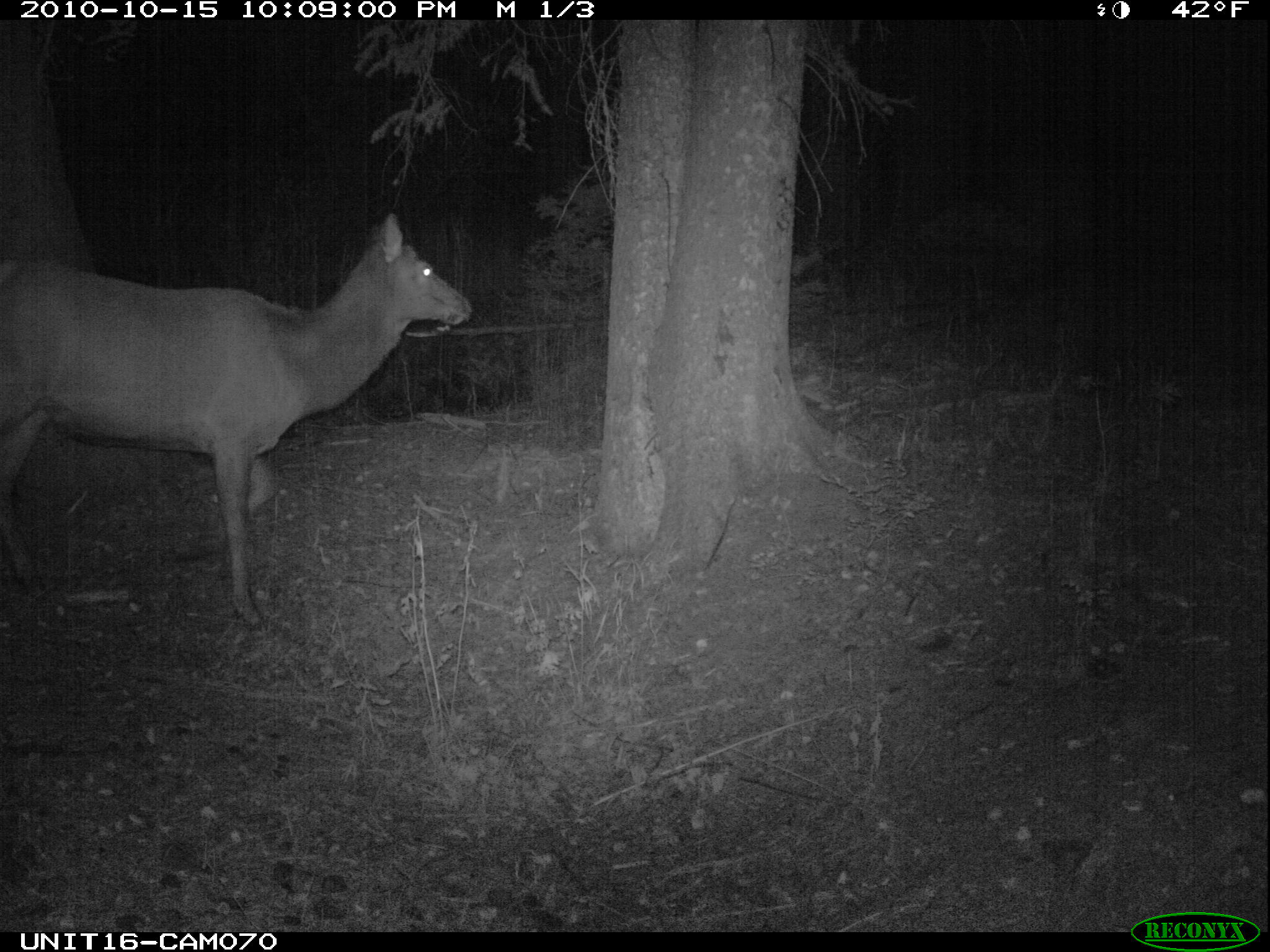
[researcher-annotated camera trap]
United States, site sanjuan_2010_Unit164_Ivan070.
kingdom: Animalia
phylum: Chordata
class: Mammalia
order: Artiodactyla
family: Cervidae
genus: Cervus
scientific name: Cervus elaphus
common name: red deer